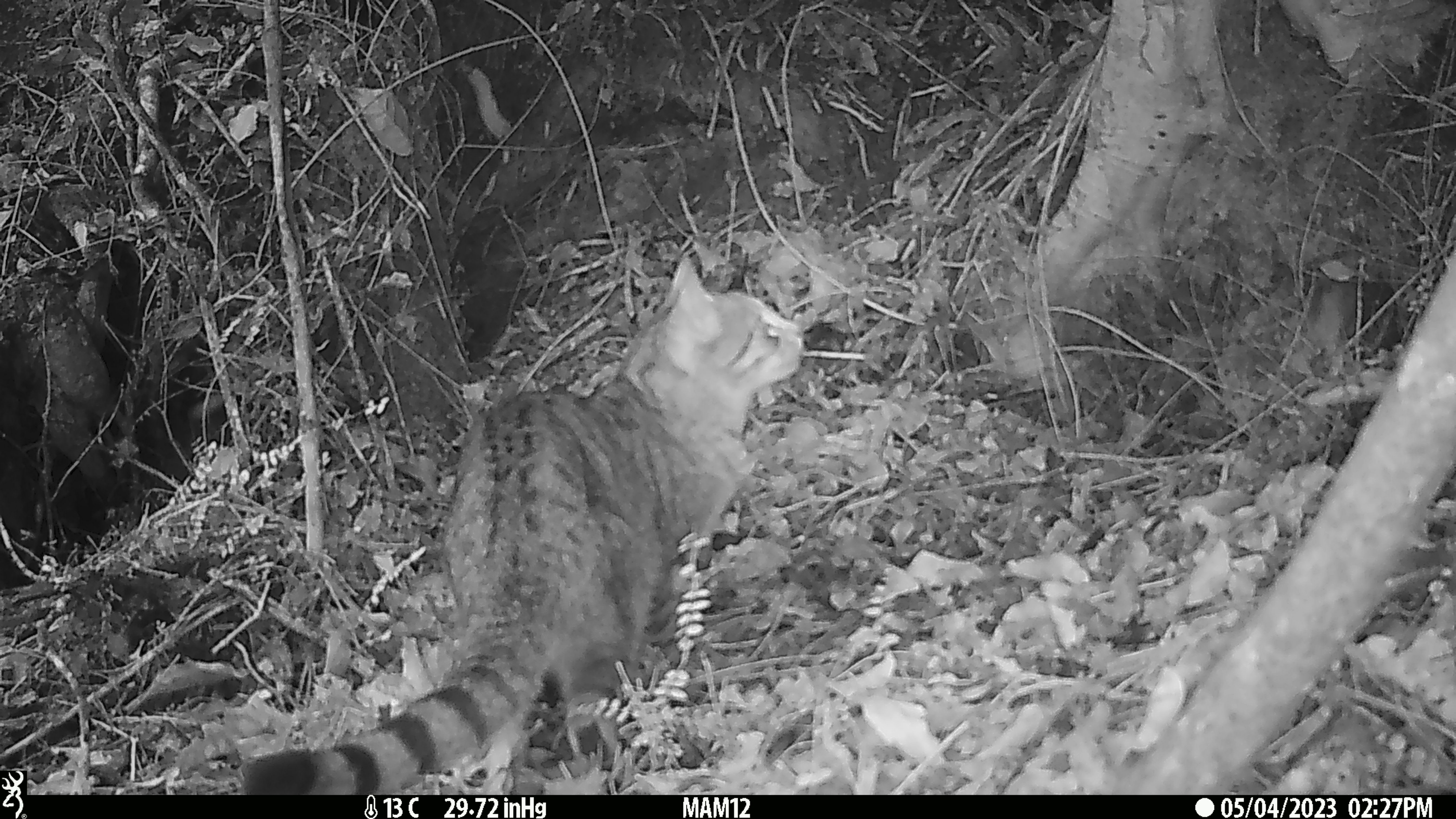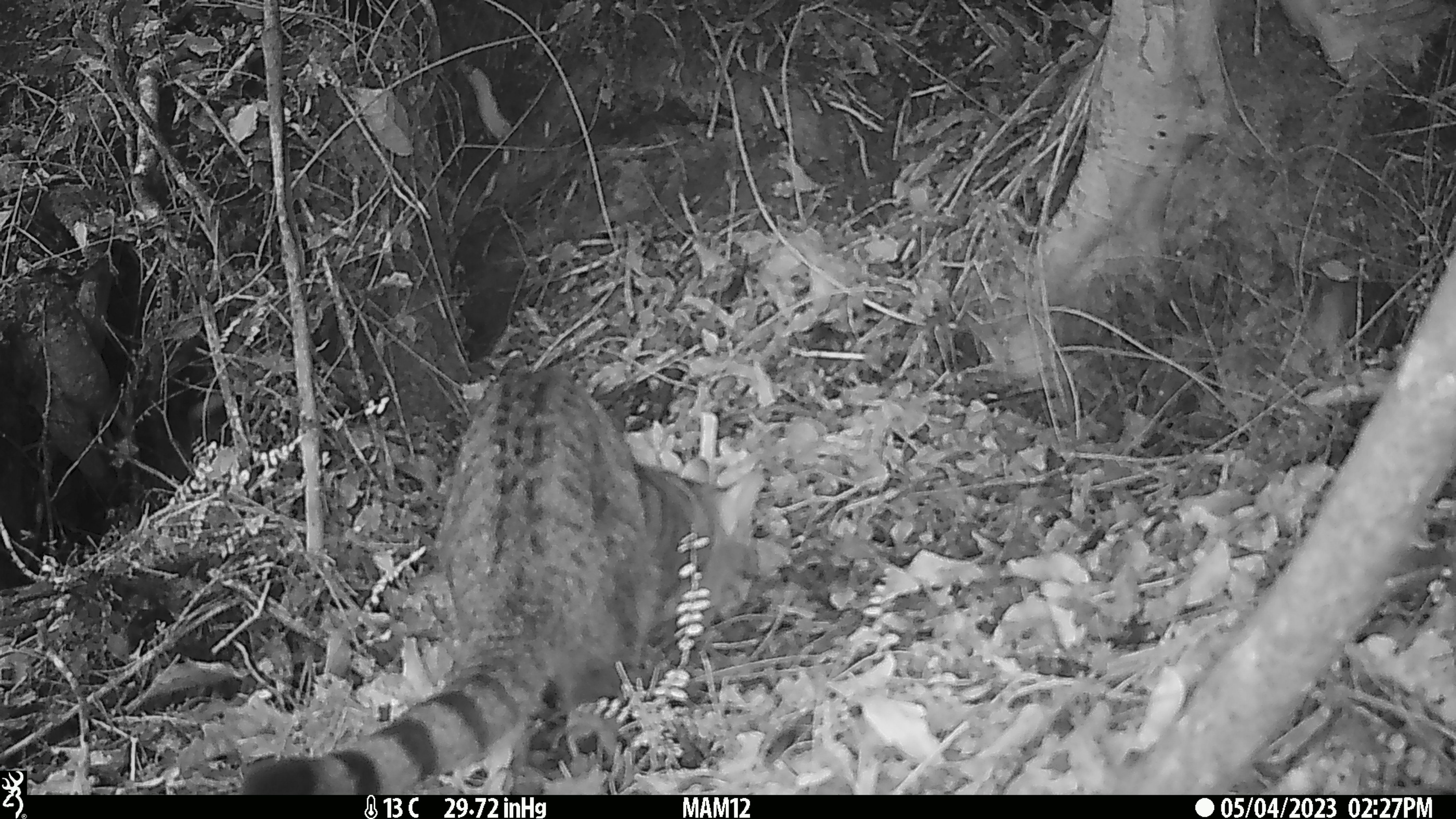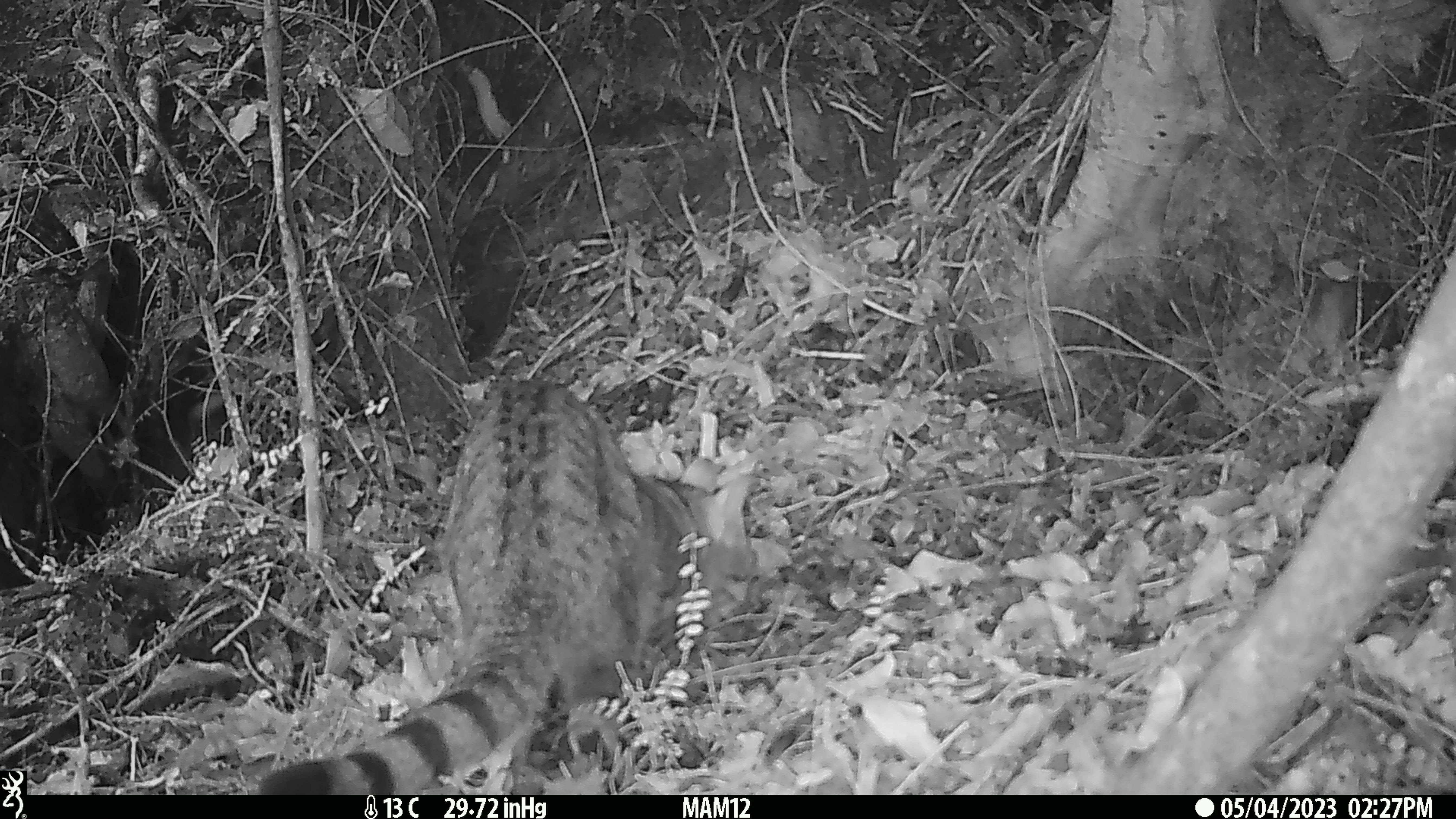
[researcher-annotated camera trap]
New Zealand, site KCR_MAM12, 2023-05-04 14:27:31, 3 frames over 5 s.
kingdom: Animalia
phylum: Chordata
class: Mammalia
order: Carnivora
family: Felidae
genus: Felis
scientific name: Felis catus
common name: domestic cat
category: cat